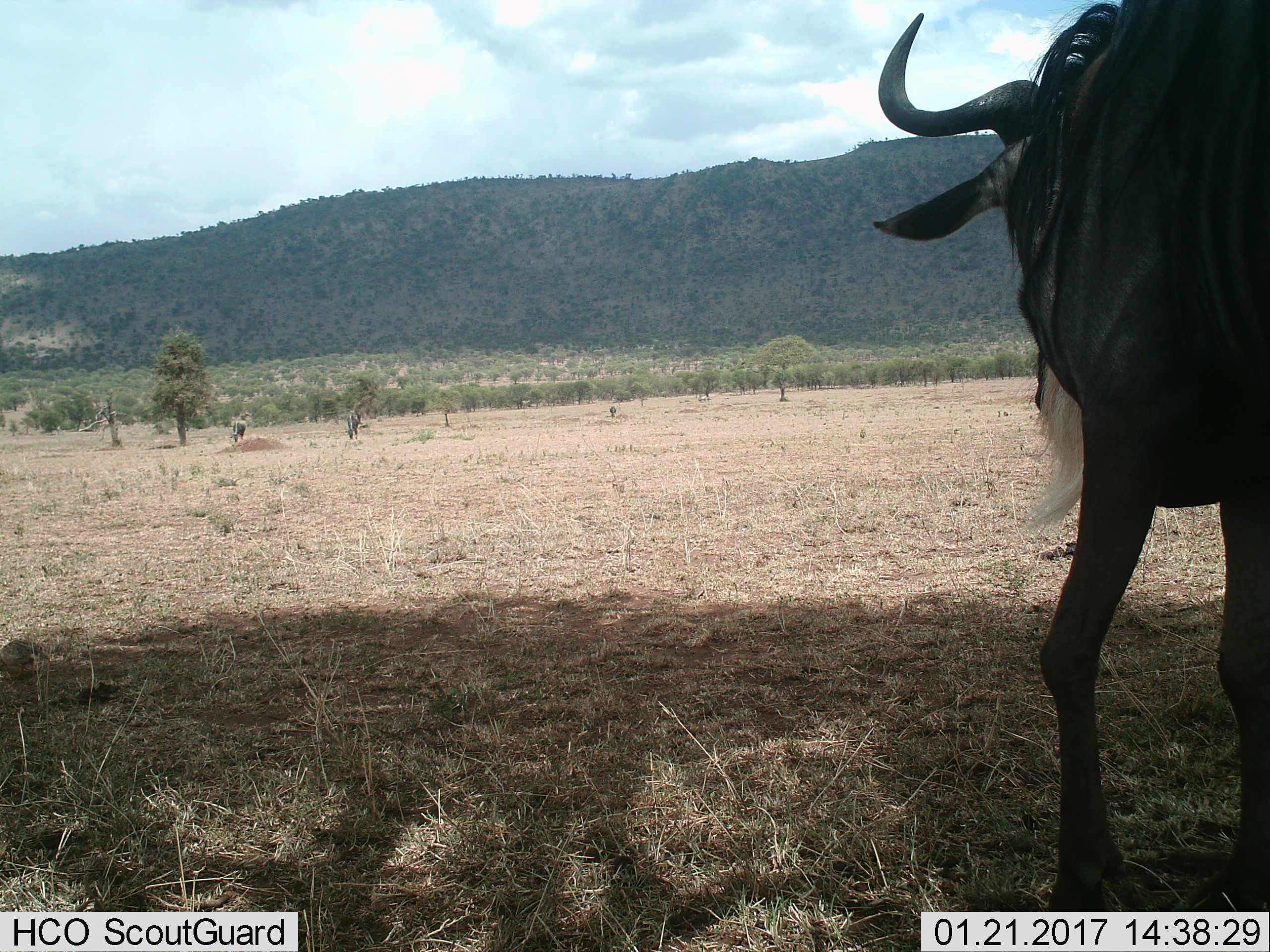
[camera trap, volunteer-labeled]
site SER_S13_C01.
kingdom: Animalia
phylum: Chordata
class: Mammalia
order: Artiodactyla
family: Bovidae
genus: Connochaetes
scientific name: Connochaetes taurinus taurinus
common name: blue wildebeest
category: wildebeestblue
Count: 4.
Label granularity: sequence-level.